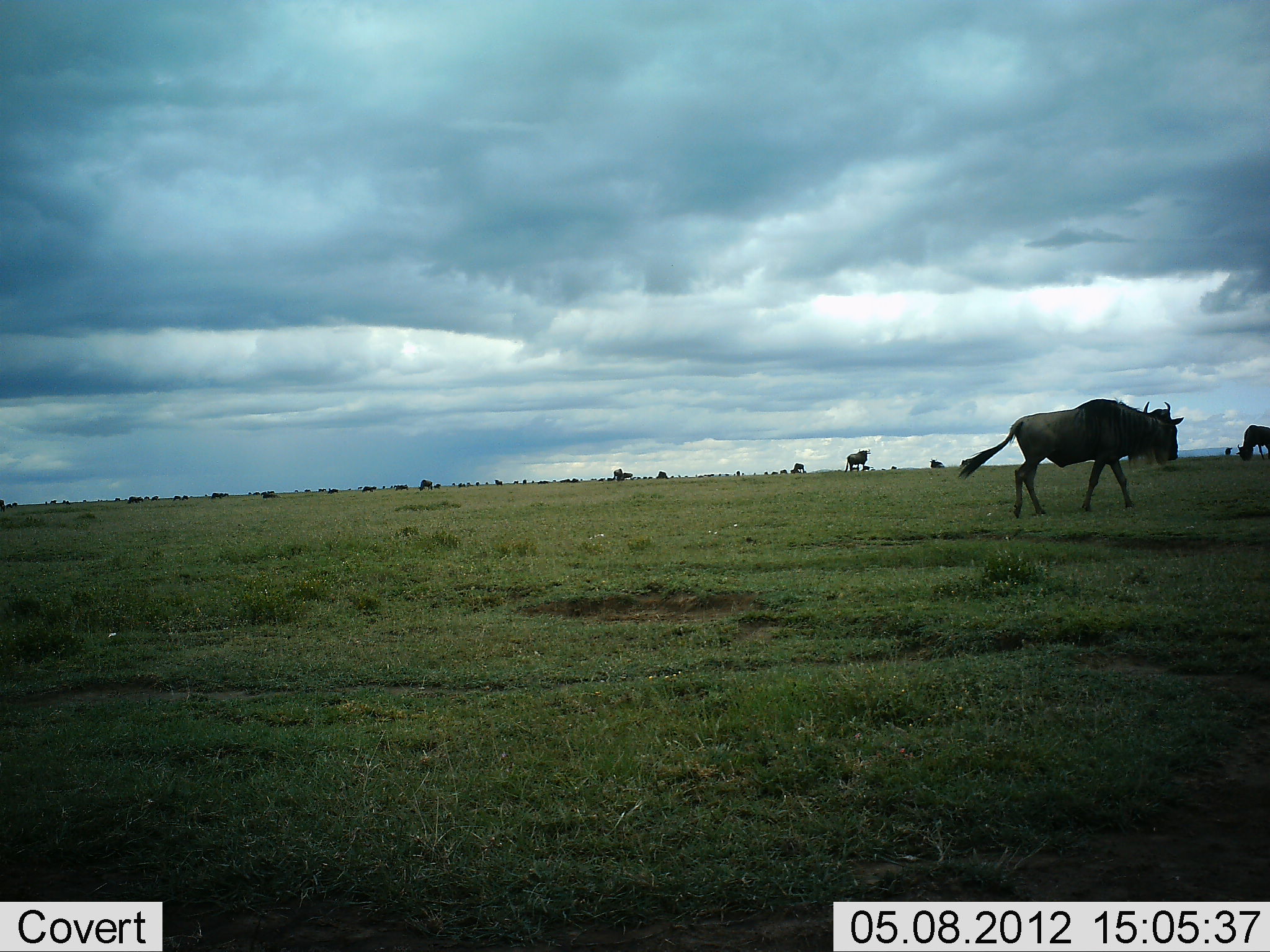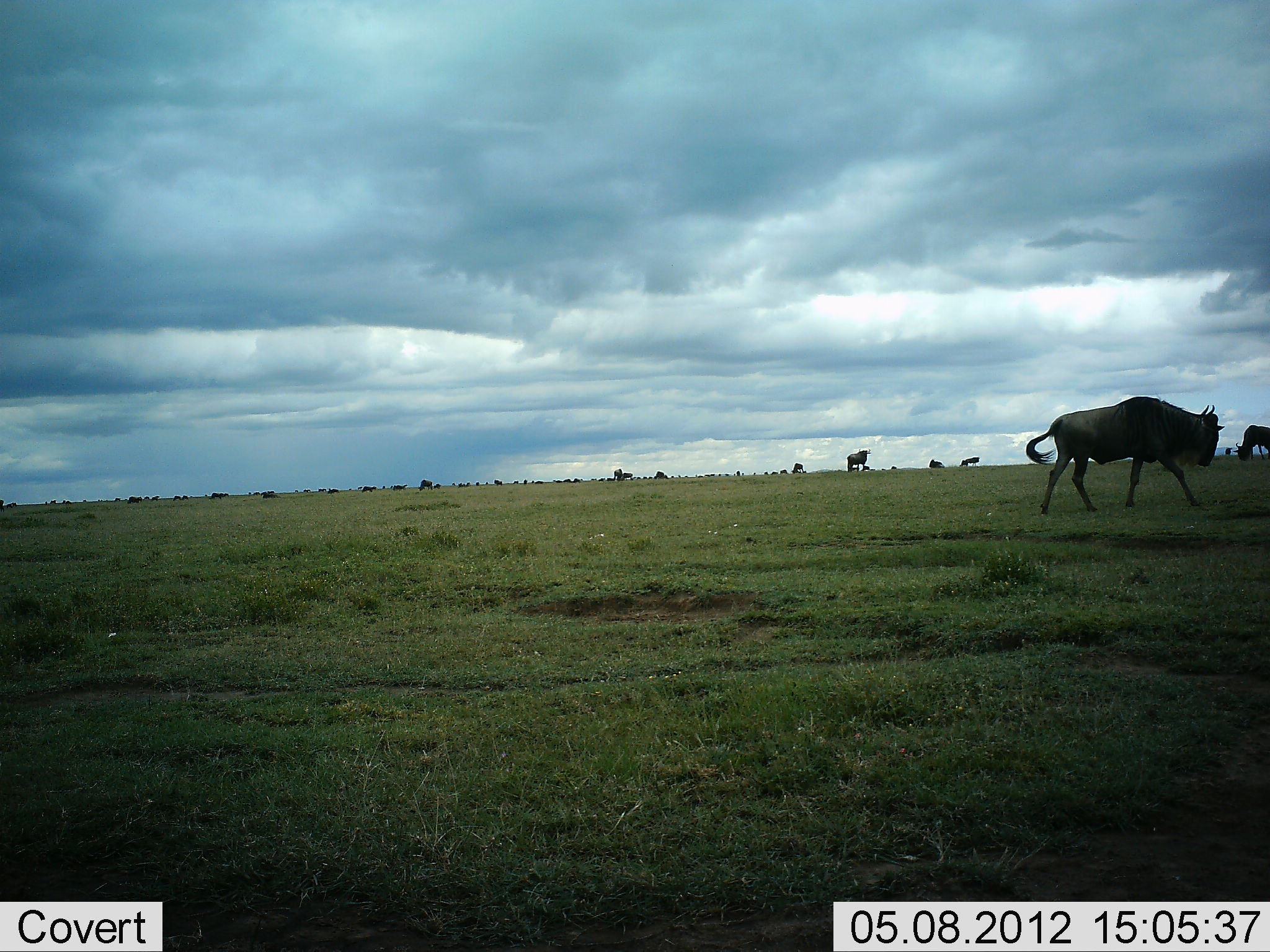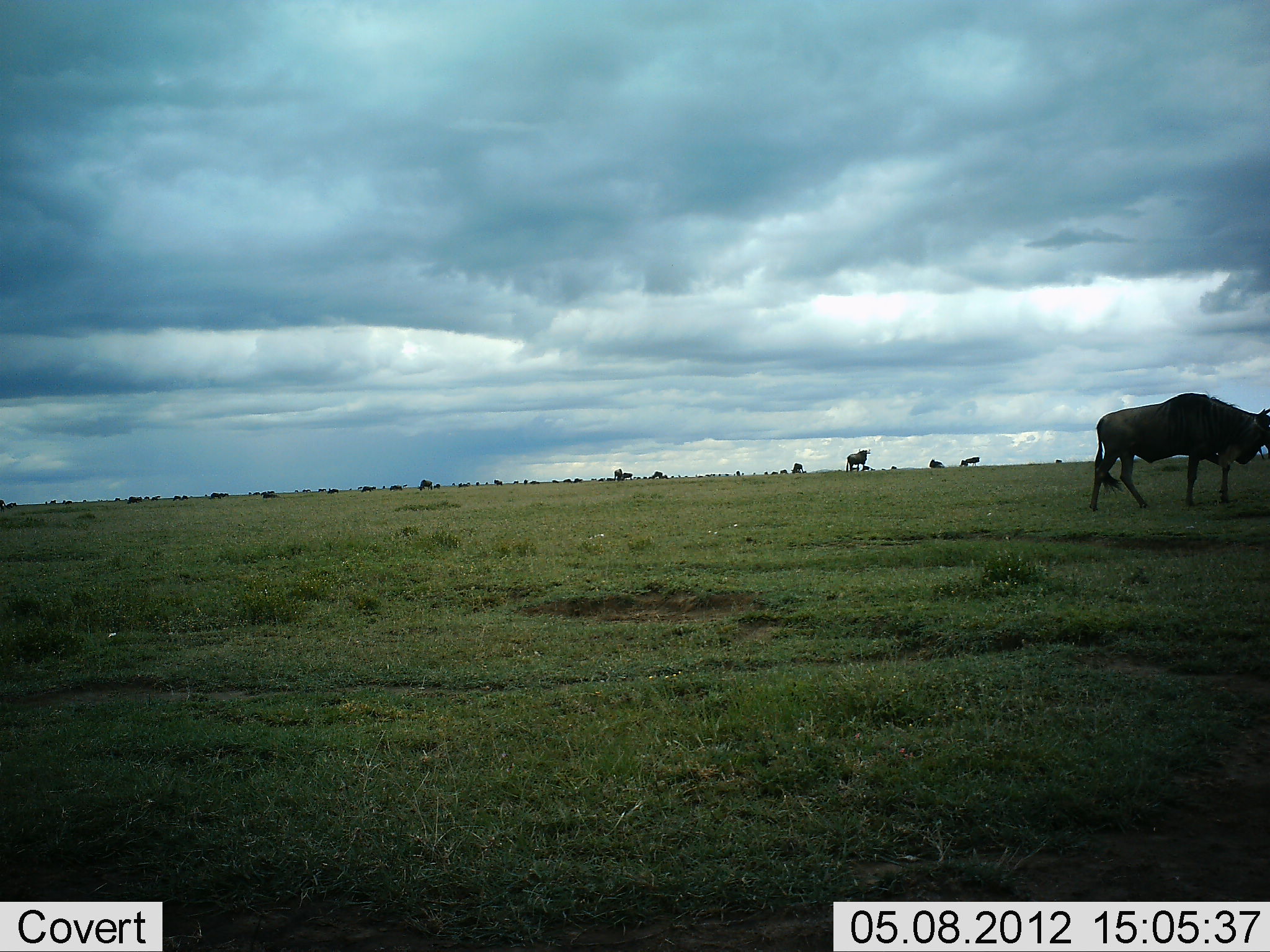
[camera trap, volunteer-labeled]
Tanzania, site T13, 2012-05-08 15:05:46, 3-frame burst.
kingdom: Animalia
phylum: Chordata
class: Mammalia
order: Artiodactyla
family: Bovidae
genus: Connochaetes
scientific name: Connochaetes taurinus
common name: blue wildebeest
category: wildebeest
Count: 11-50.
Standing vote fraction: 80%.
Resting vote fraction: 0%.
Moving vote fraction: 100%.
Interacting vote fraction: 0%.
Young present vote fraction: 10%.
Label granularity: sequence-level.